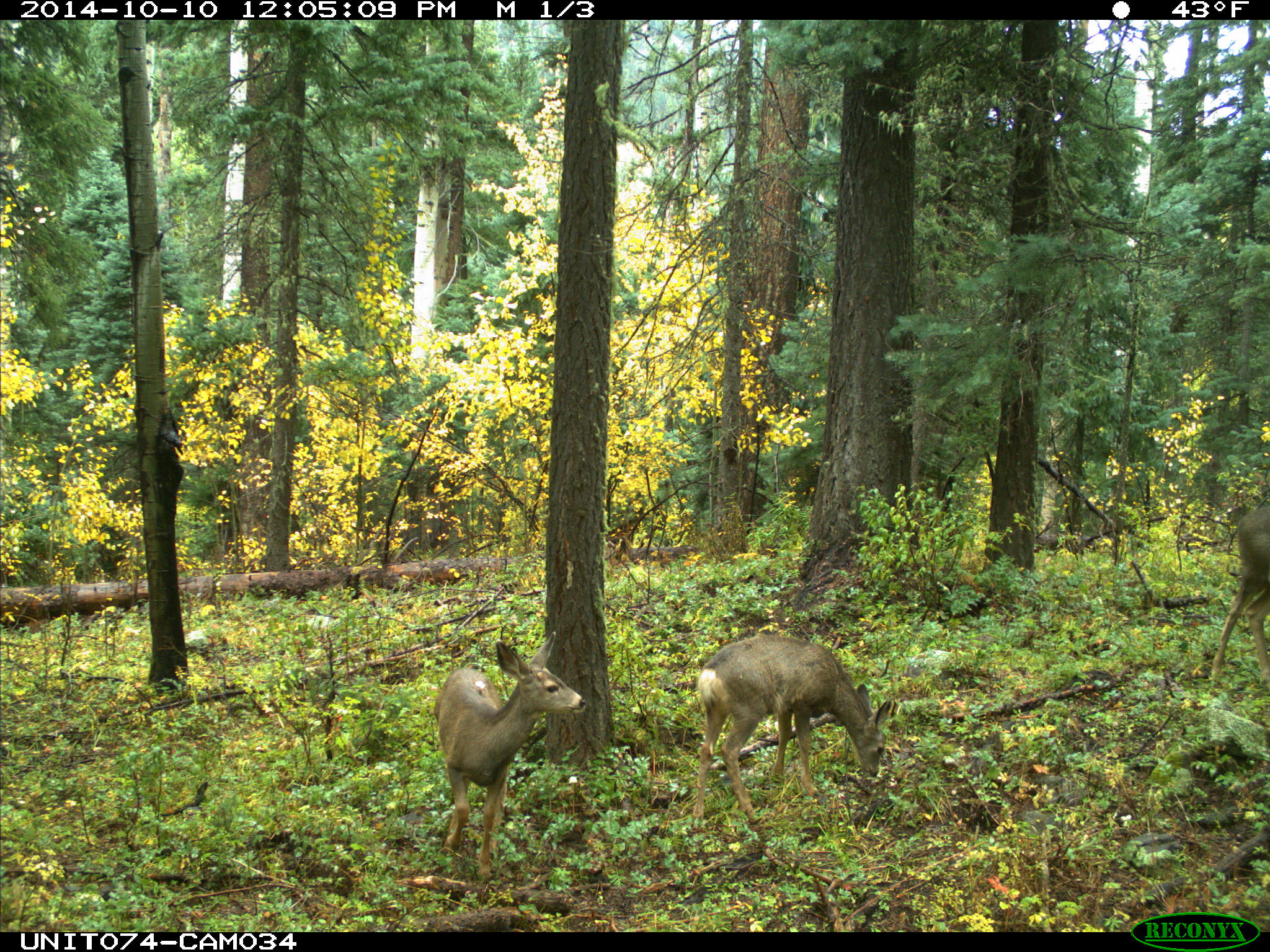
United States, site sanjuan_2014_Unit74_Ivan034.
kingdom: Animalia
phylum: Chordata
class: Mammalia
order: Artiodactyla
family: Cervidae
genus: Odocoileus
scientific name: Odocoileus hemionus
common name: mule deer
Odocoileus hemionus (mule deer).